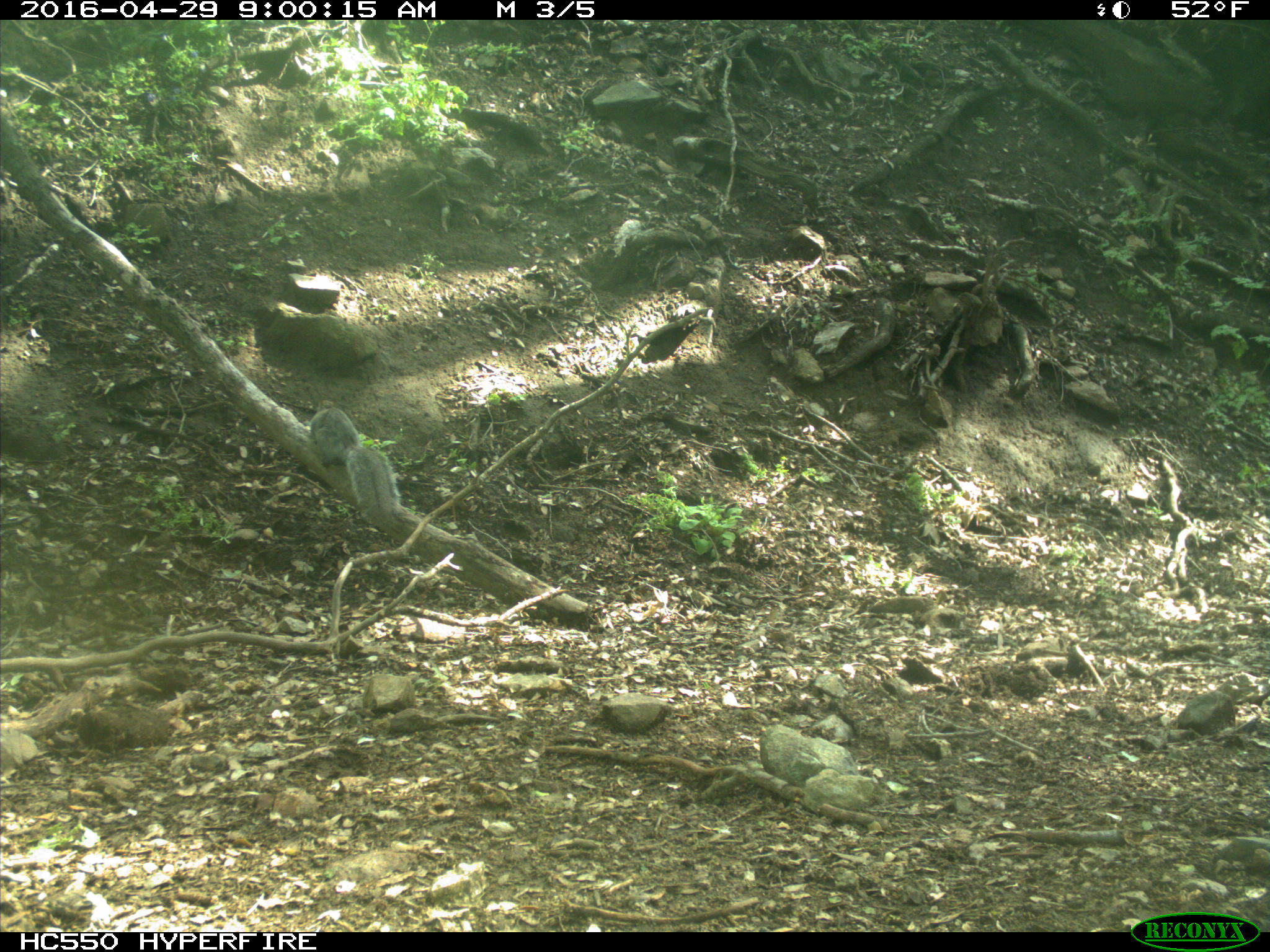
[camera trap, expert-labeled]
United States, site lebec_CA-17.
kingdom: Animalia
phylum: Chordata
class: Mammalia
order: Rodentia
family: Sciuridae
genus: Sciurus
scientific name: Sciurus carolinensis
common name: eastern gray squirrel